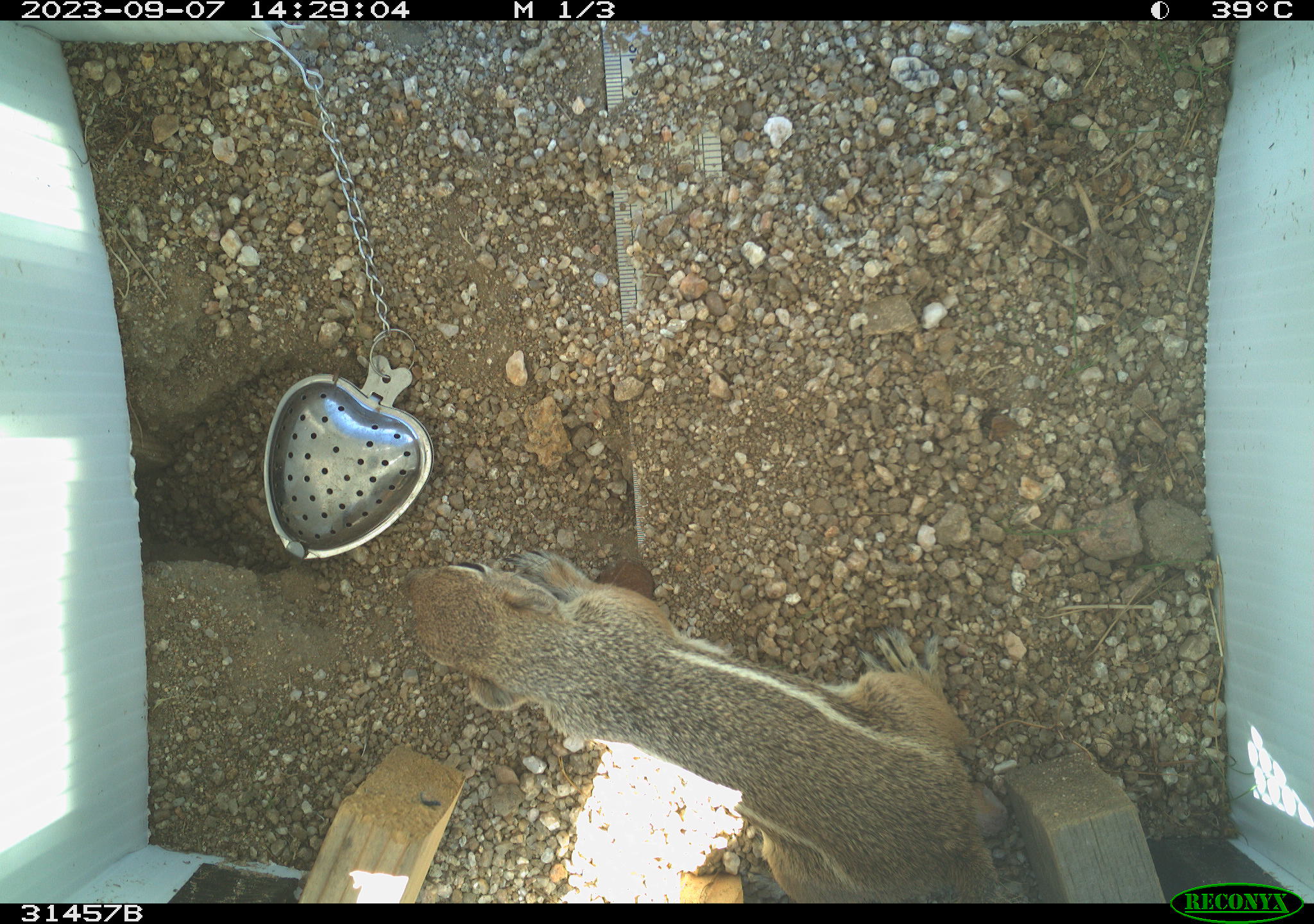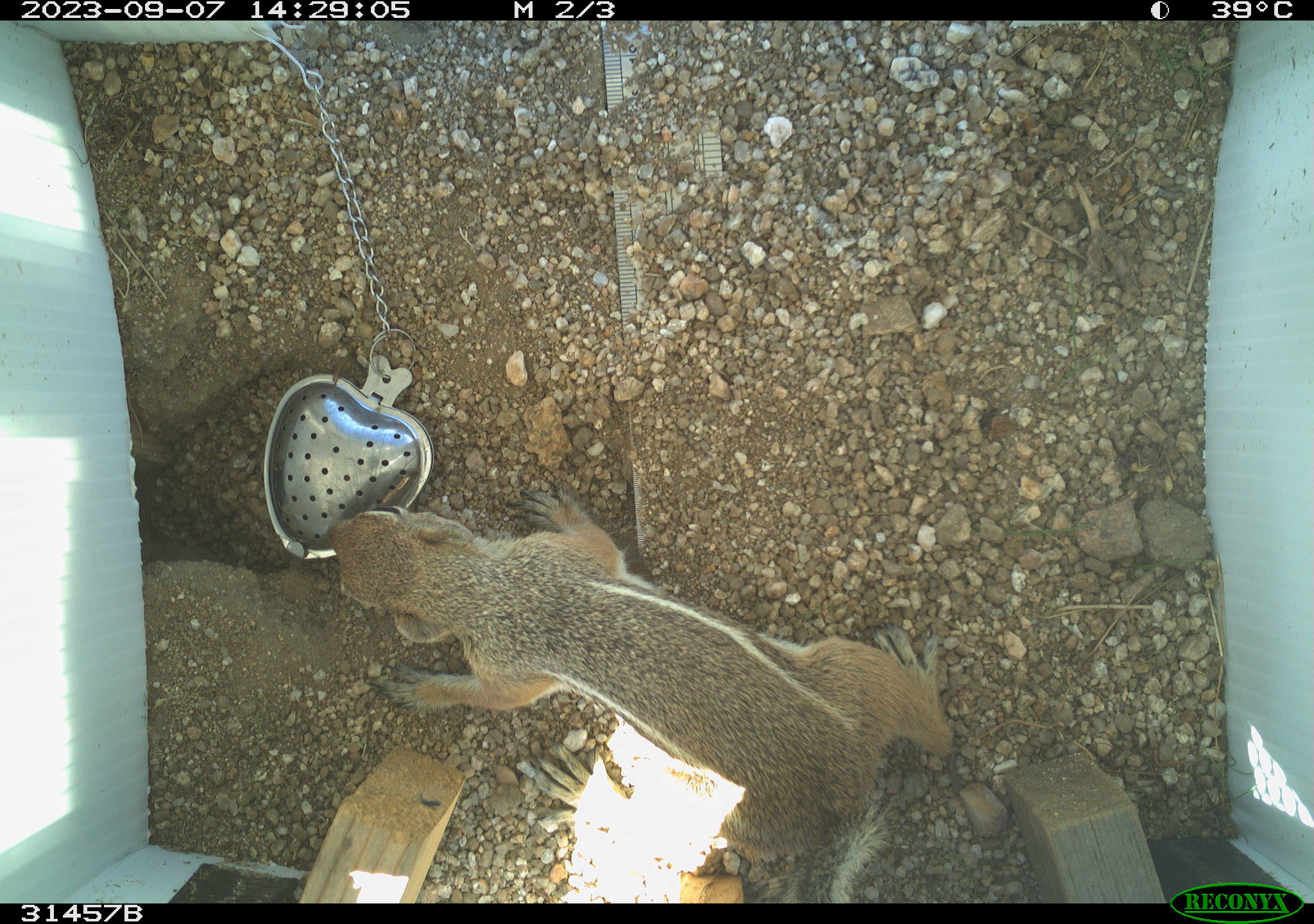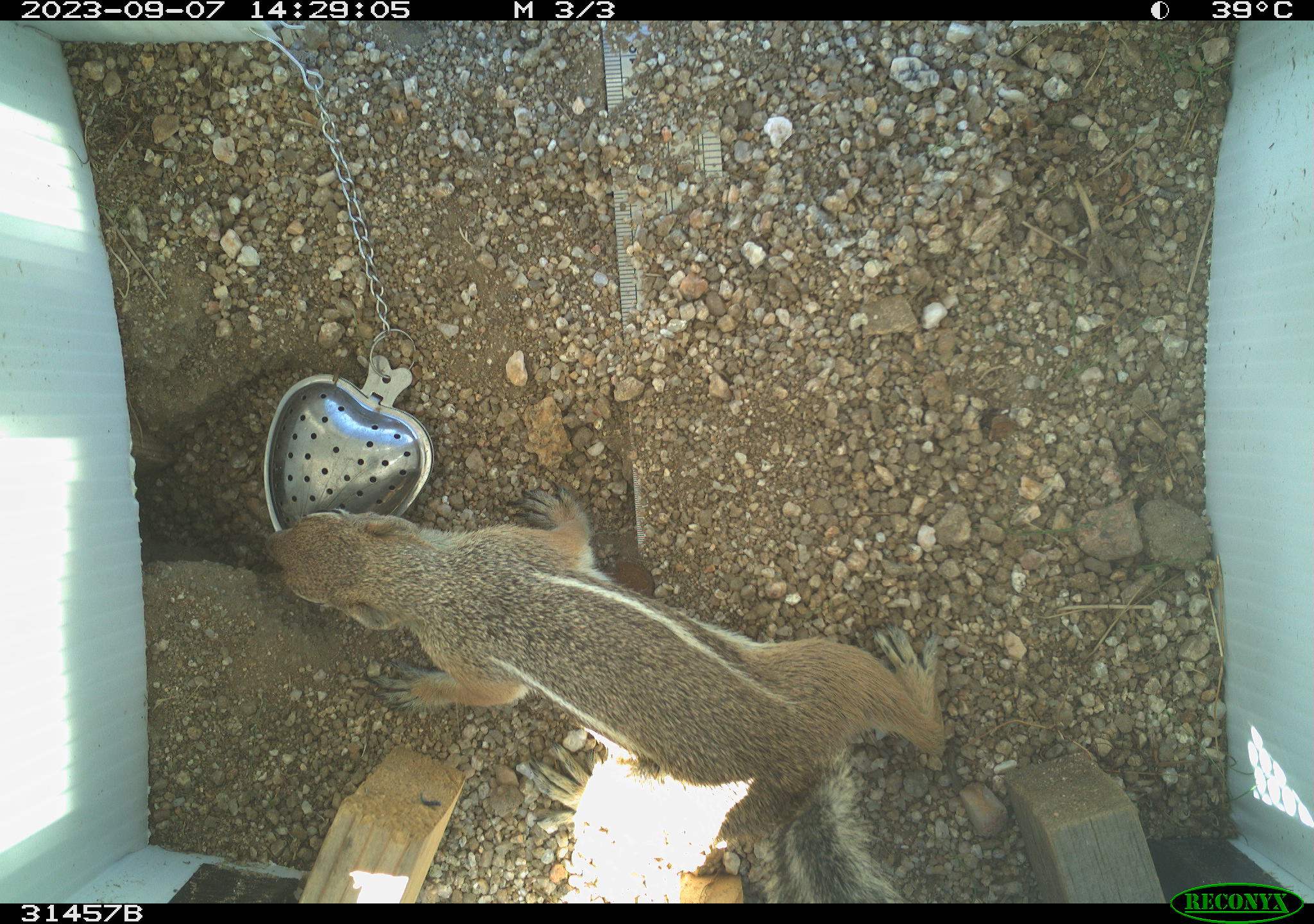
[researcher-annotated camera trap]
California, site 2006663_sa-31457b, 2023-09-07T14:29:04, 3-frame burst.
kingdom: Animalia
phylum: Chordata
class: Mammalia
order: Rodentia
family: Sciuridae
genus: Ammospermophilus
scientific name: Ammospermophilus leucurus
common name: white-tailed antelope squirrel